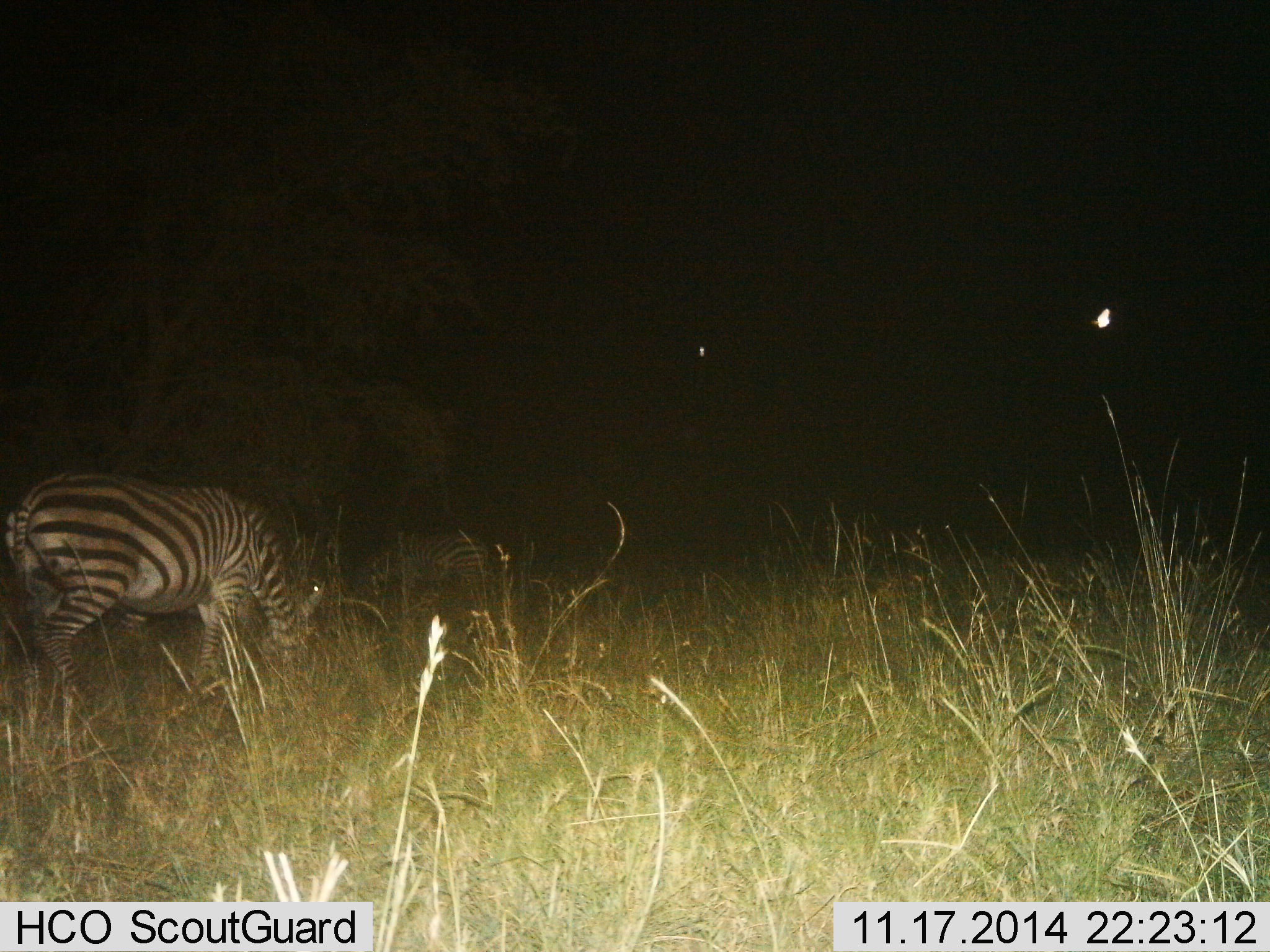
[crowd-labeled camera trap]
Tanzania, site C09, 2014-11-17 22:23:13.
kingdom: Animalia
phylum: Chordata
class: Mammalia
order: Perissodactyla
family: Equidae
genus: Equus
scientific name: Equus quagga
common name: plains zebra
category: zebra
Zebra (plains zebra) (Equus quagga), count 2. Behavior (volunteer vote fractions): standing 27%, resting 0%, moving 0%, interacting 0%. Young present (vote fraction): 0%. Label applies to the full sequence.